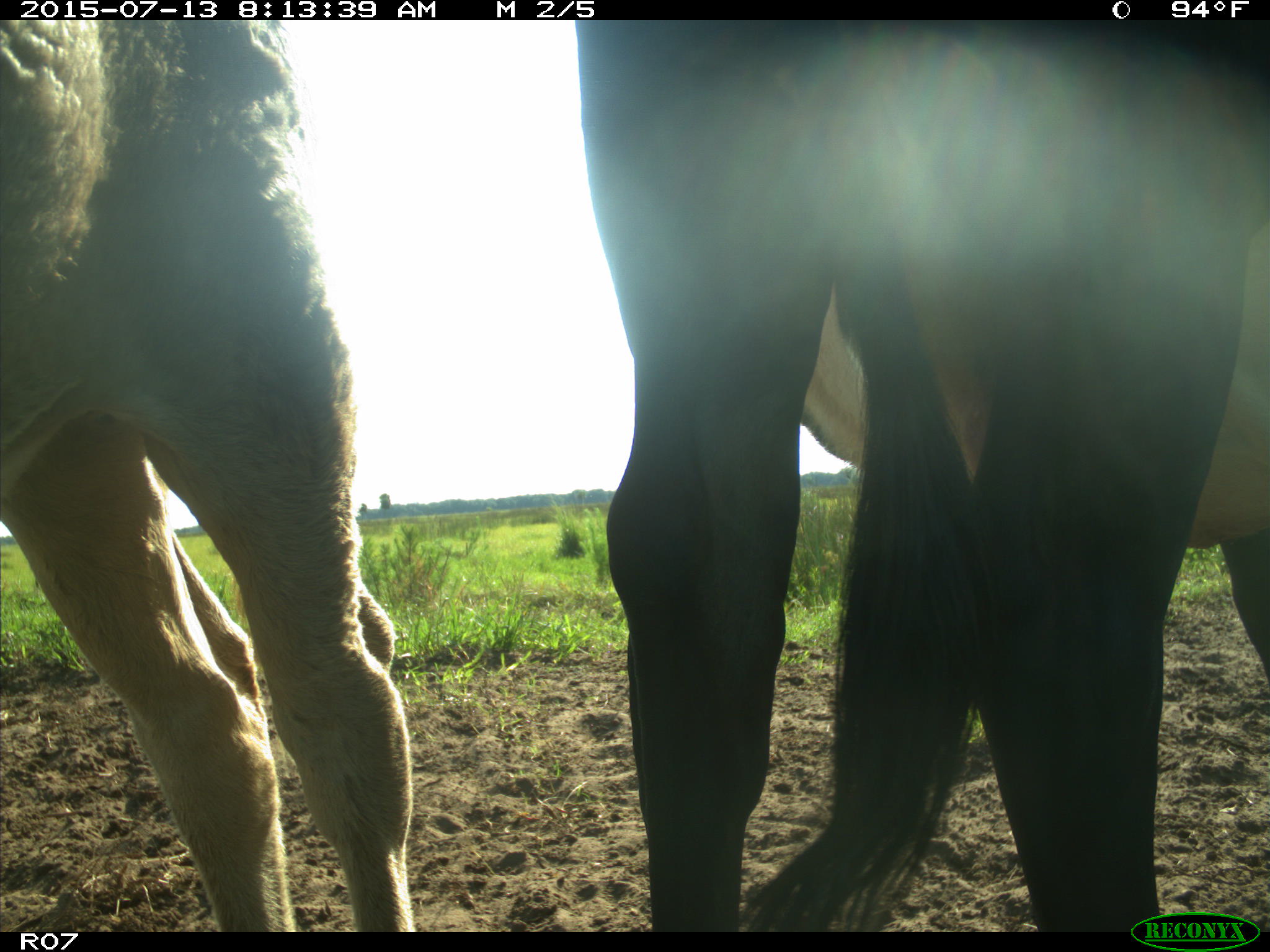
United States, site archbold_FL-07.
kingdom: Animalia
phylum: Chordata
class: Mammalia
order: Artiodactyla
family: Bovidae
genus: Bos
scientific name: Bos taurus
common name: domestic cow